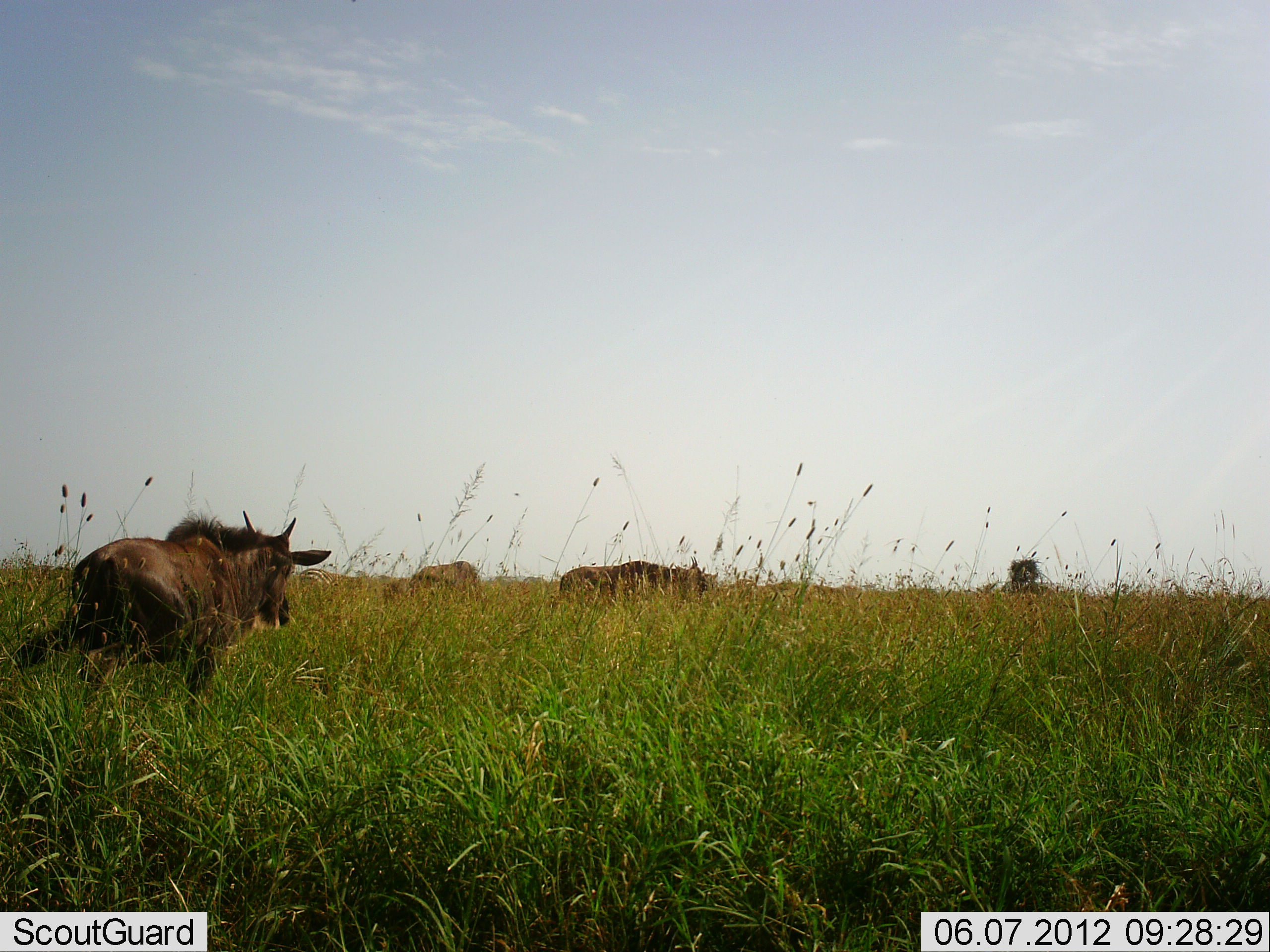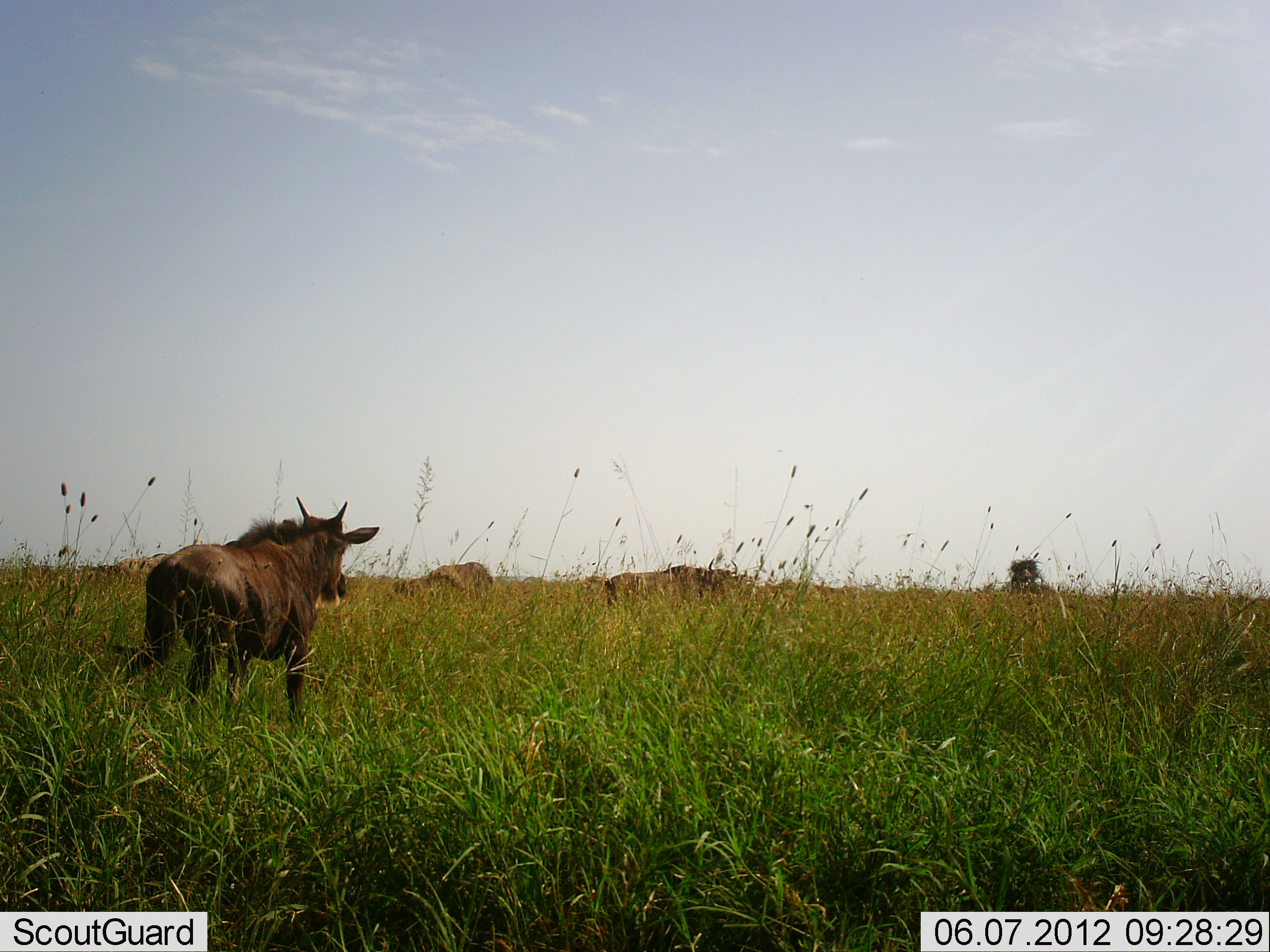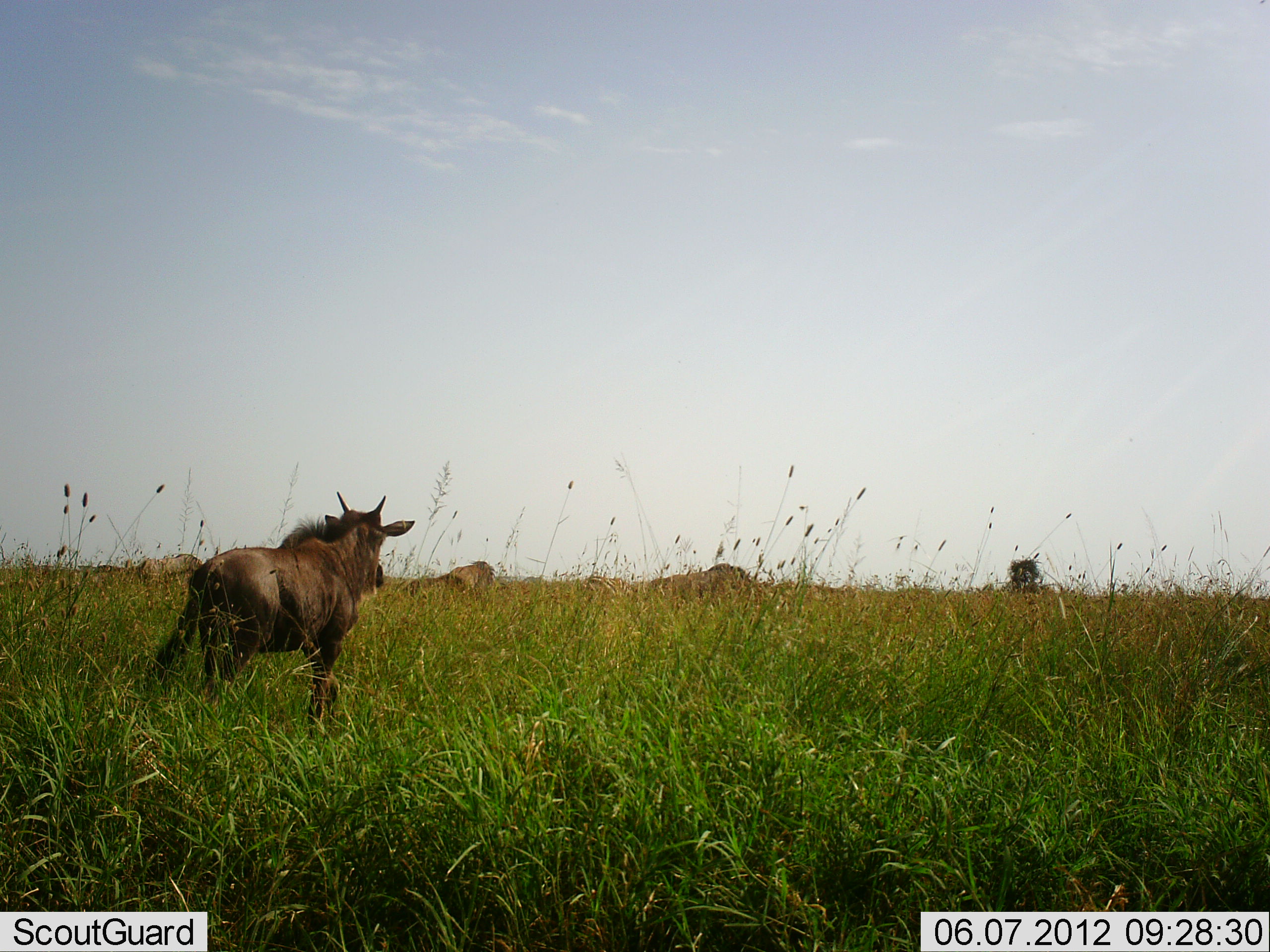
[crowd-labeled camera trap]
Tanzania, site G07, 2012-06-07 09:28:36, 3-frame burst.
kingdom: Animalia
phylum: Chordata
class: Mammalia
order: Artiodactyla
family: Bovidae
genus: Connochaetes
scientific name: Connochaetes taurinus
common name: blue wildebeest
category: wildebeest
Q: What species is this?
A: Wildebeest (blue wildebeest) (Connochaetes taurinus).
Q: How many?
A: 3.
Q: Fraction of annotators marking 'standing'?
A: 20%.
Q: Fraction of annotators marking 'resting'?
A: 0%.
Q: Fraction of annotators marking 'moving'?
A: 80%.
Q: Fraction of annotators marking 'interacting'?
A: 0%.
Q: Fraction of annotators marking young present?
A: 40%.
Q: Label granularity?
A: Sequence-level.